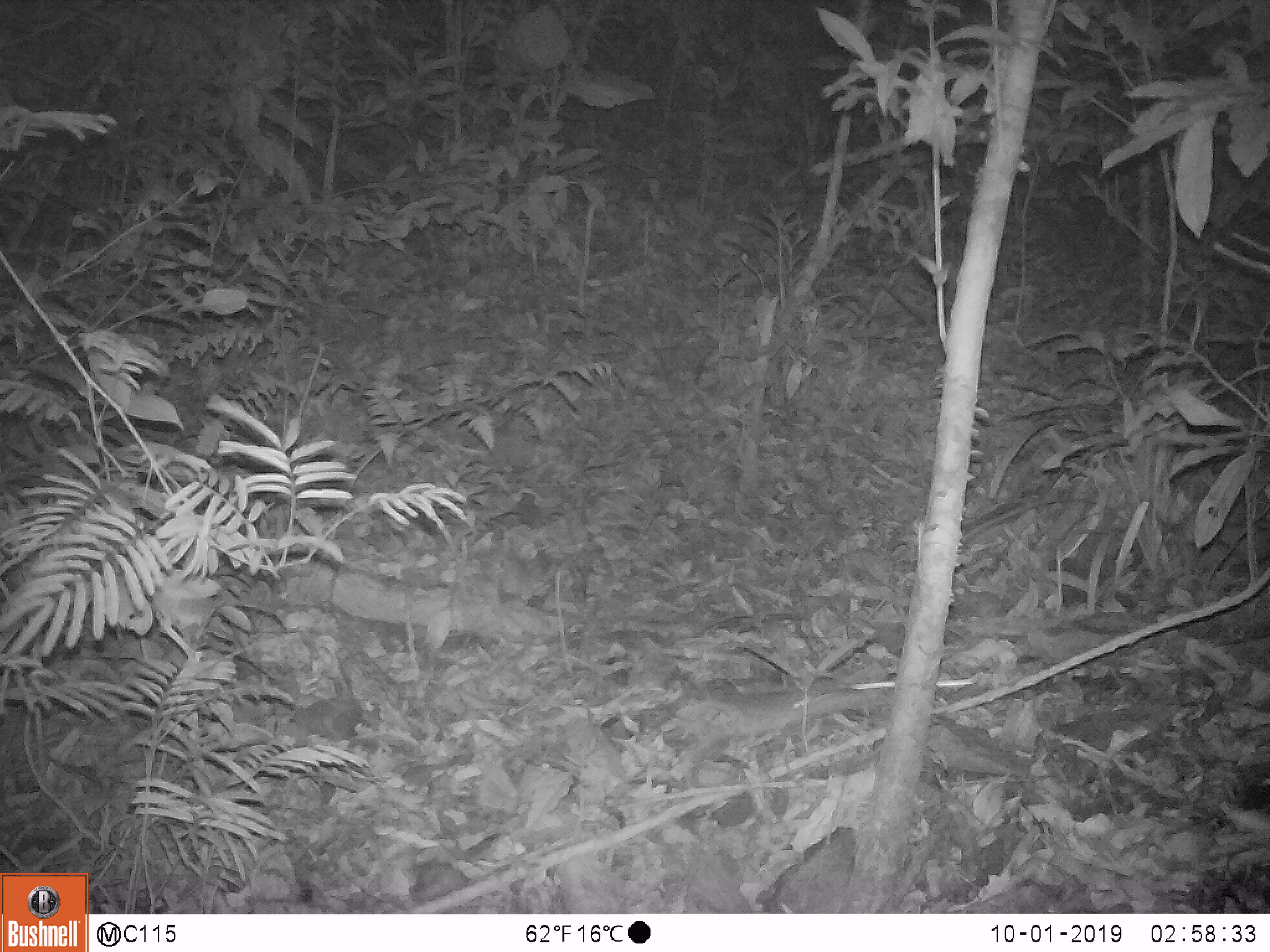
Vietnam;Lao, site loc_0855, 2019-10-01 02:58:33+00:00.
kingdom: Animalia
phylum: Chordata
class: Mammalia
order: Rodentia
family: Muridae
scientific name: Muridae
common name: old-world mice and rats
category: unidentified murid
Unidentified murid (old-world mice and rats) (Muridae). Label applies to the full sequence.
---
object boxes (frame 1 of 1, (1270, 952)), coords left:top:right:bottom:
unidentified murid: 671:681:880:791